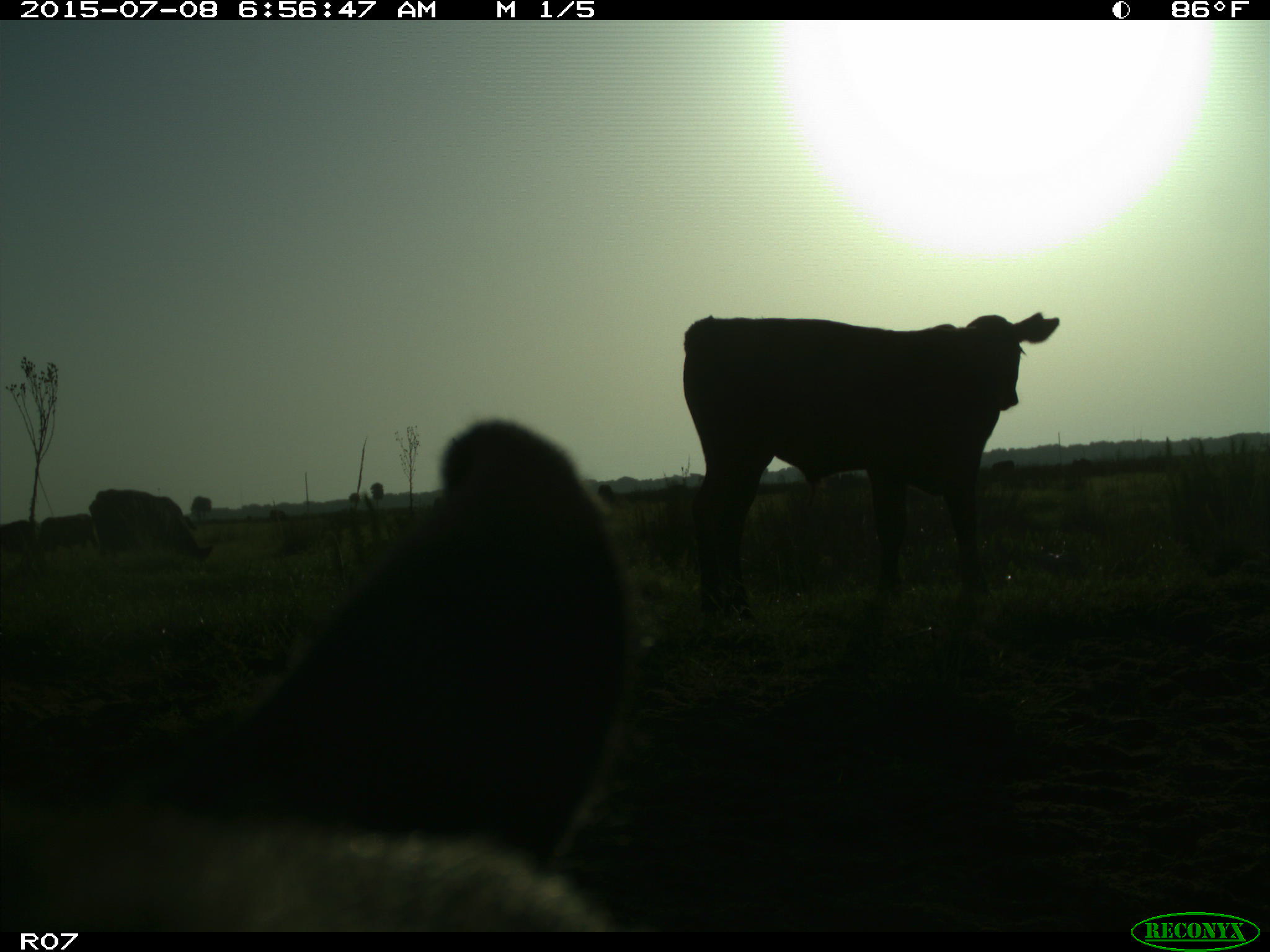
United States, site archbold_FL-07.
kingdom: Animalia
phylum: Chordata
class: Mammalia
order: Artiodactyla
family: Bovidae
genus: Bos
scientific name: Bos taurus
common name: domestic cow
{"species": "Bos taurus (domestic cow)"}